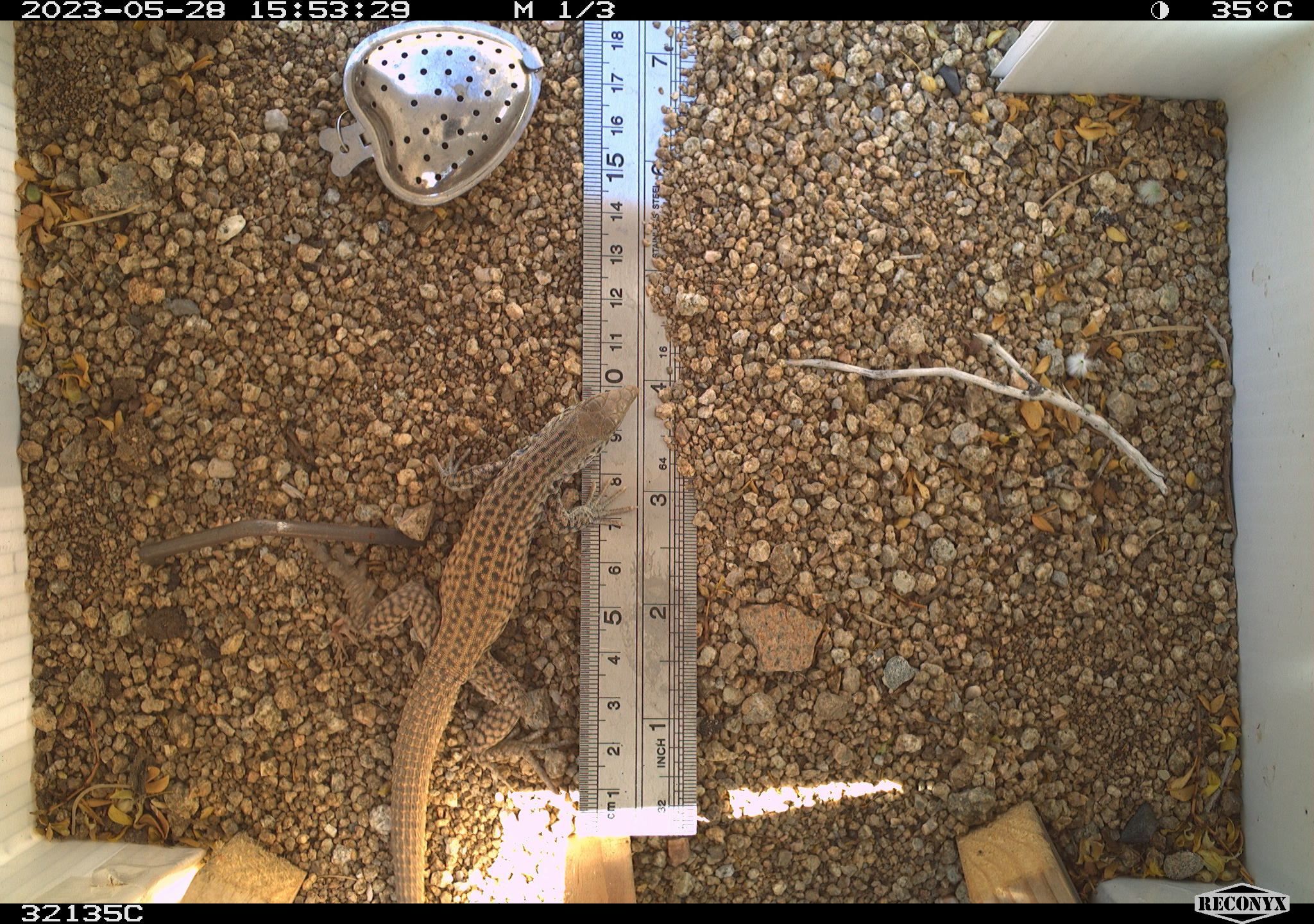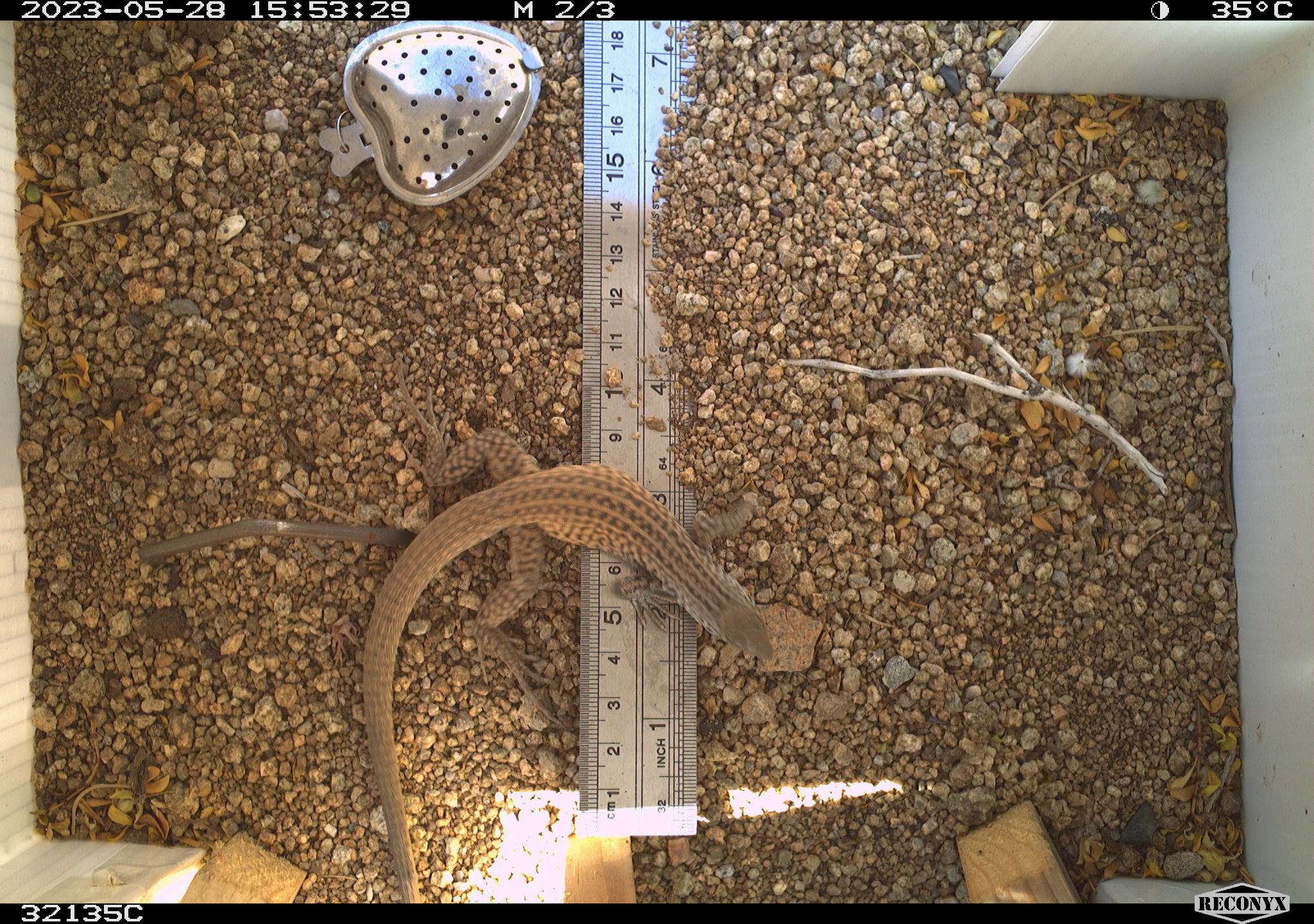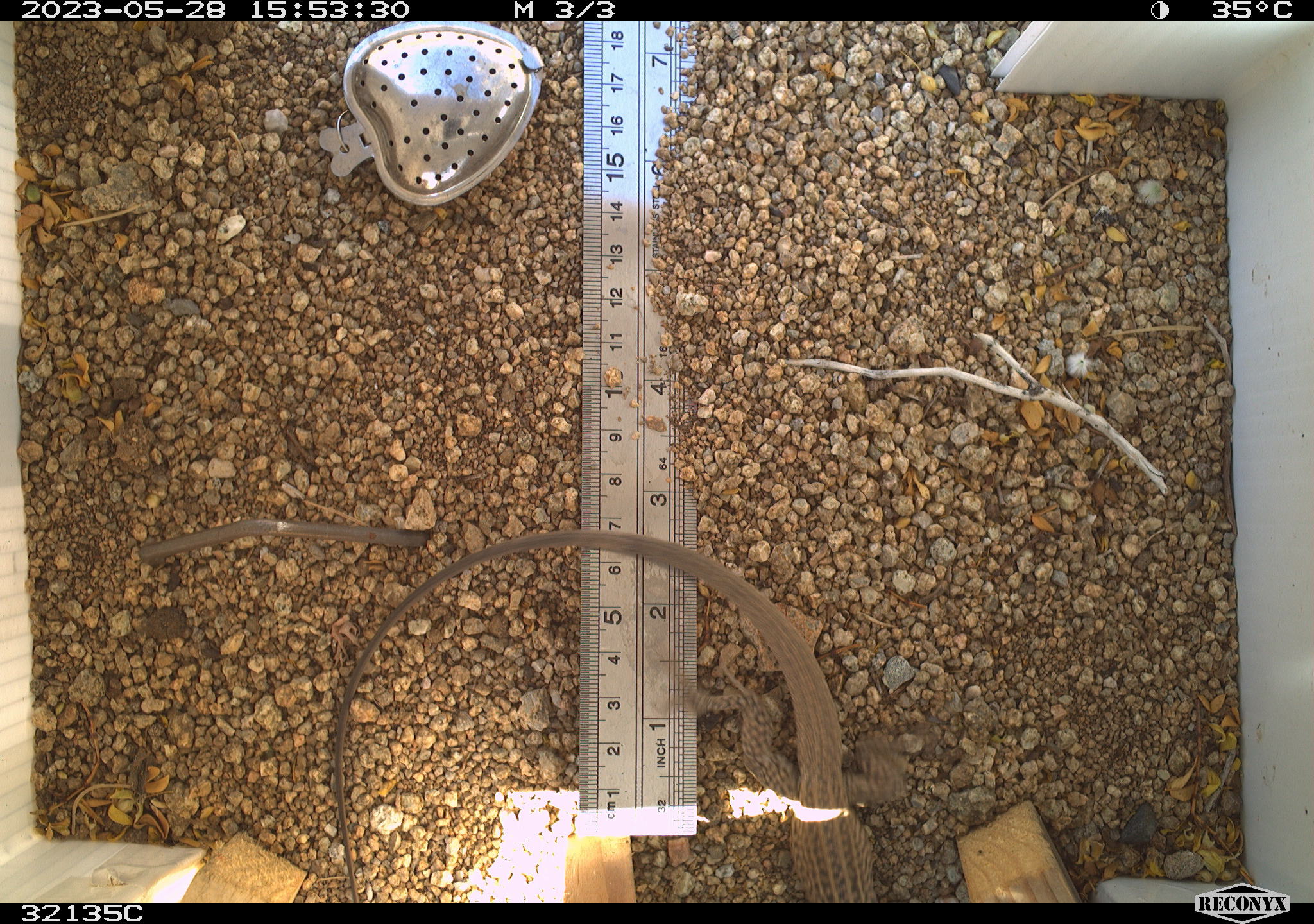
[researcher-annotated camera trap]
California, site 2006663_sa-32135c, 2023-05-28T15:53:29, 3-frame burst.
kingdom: Animalia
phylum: Chordata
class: Mammalia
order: Rodentia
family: Sciuridae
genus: Ammospermophilus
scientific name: Ammospermophilus leucurus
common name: white-tailed antelope squirrel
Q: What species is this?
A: White-tailed antelope squirrel (Ammospermophilus leucurus).